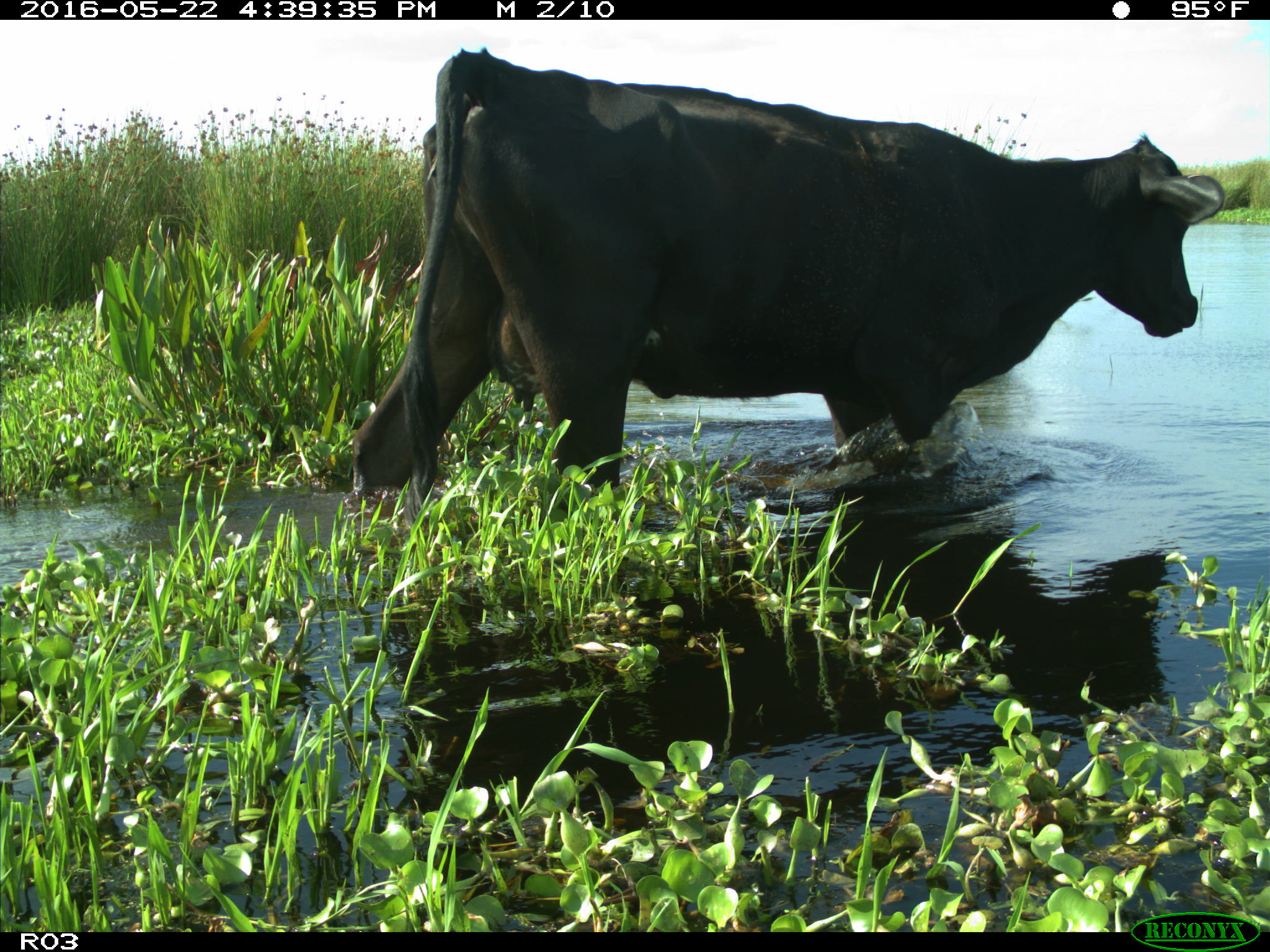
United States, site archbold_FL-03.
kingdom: Animalia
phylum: Chordata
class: Mammalia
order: Artiodactyla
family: Bovidae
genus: Bos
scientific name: Bos taurus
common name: domestic cow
Bos taurus (domestic cow).